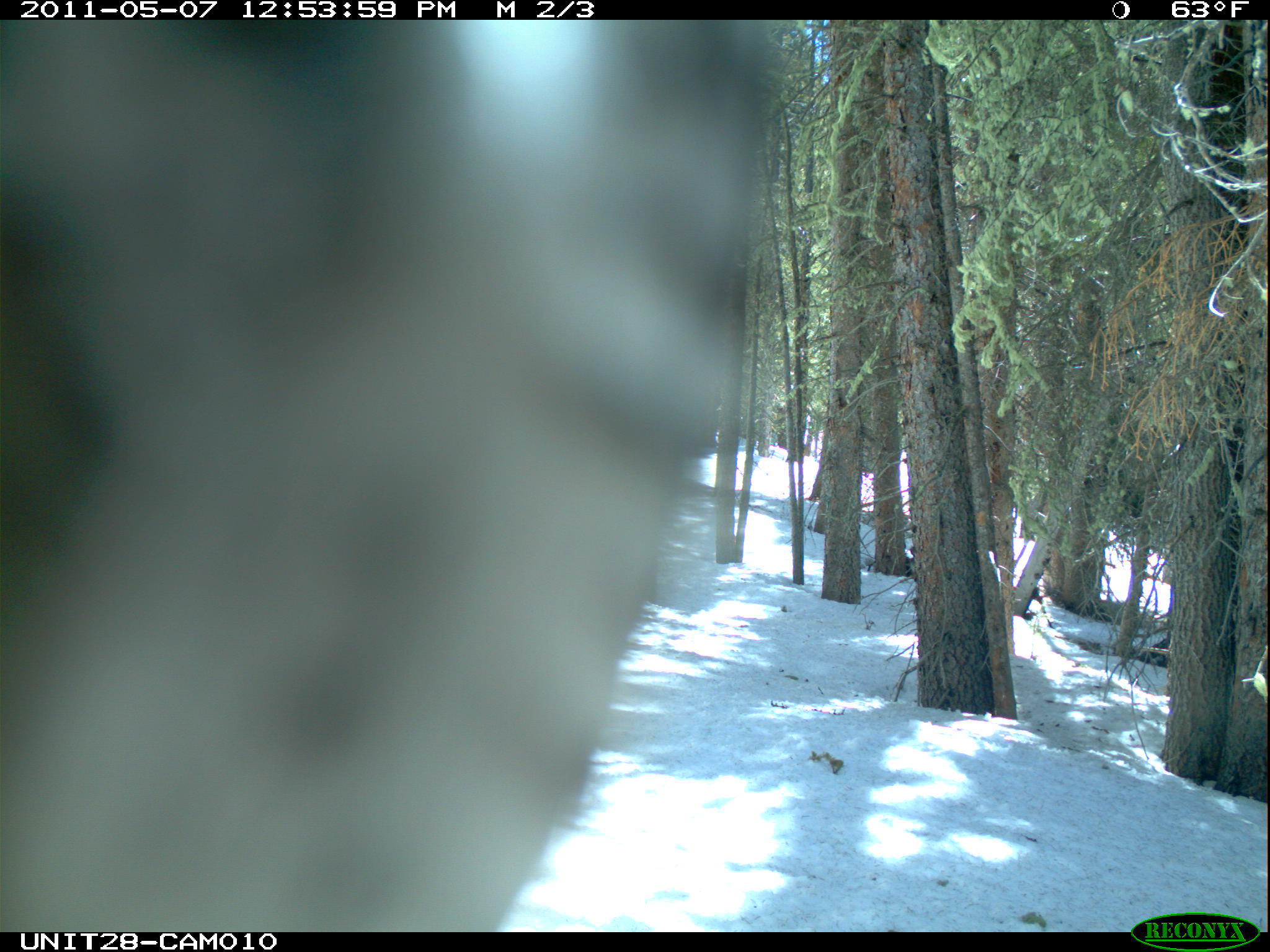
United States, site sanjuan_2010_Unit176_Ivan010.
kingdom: Animalia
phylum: Chordata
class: Aves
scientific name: Aves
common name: birds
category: unidentified bird